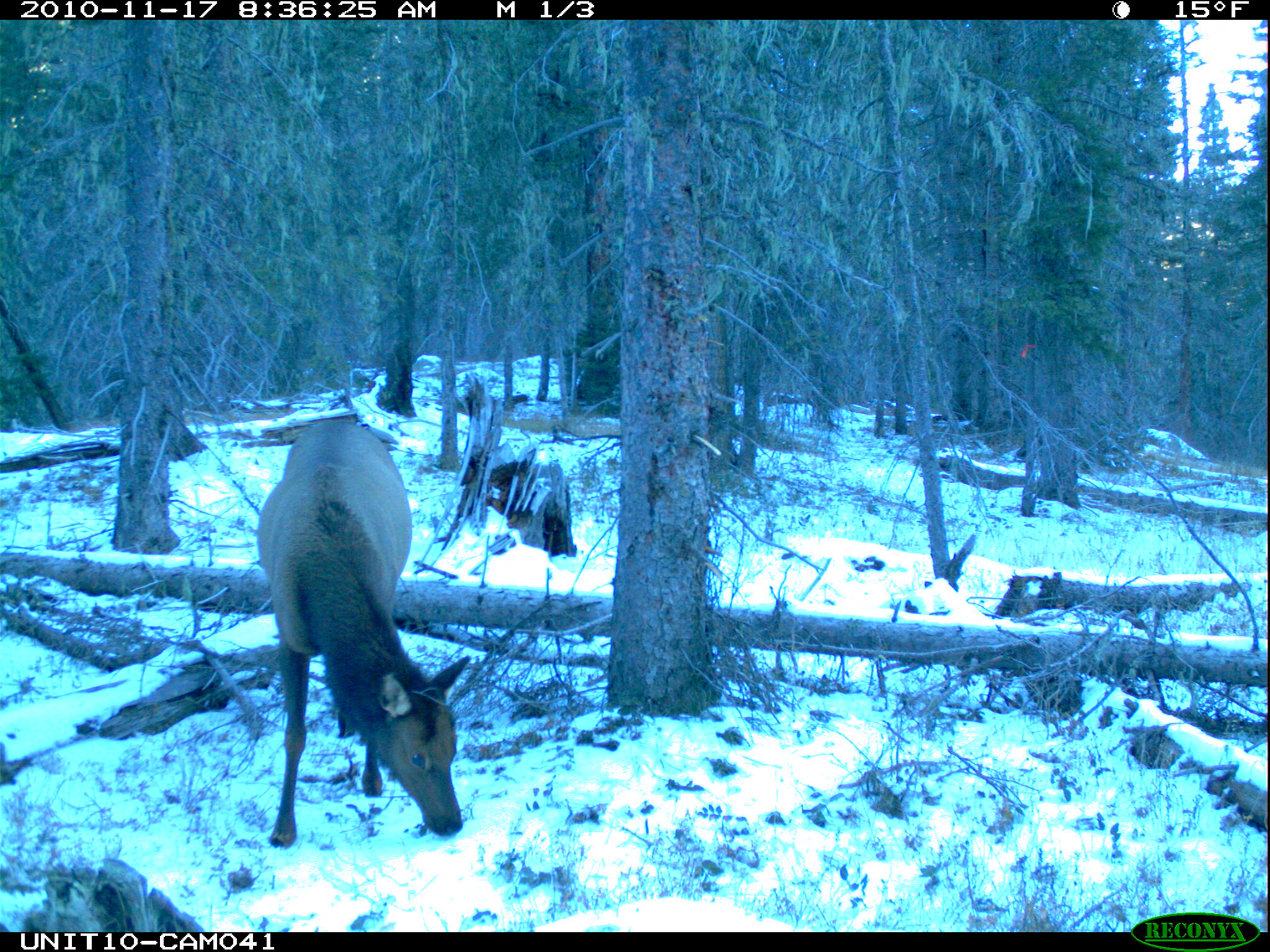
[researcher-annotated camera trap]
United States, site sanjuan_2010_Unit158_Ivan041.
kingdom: Animalia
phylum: Chordata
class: Mammalia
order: Artiodactyla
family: Cervidae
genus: Cervus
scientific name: Cervus elaphus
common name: red deer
Cervus elaphus (red deer).